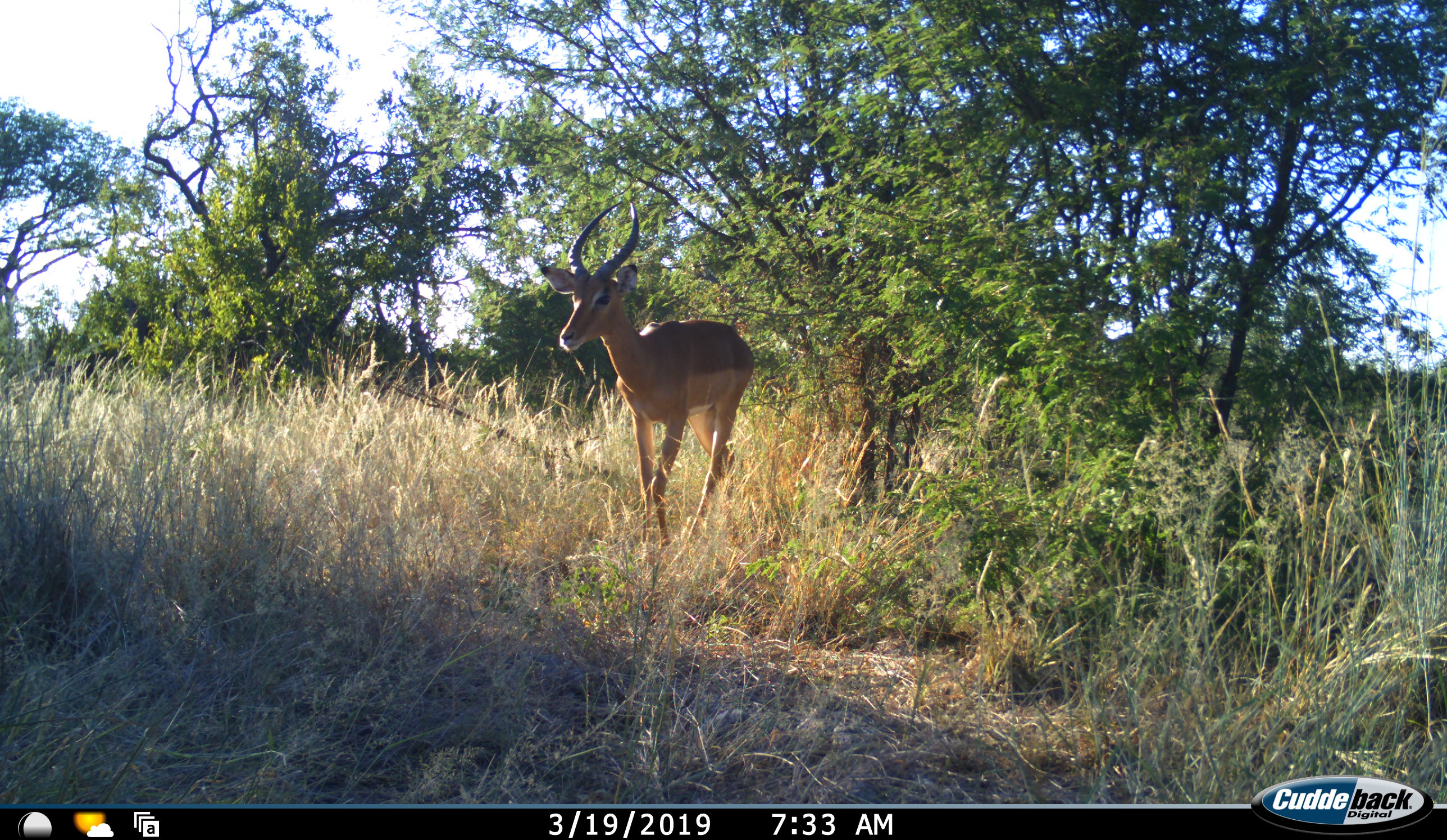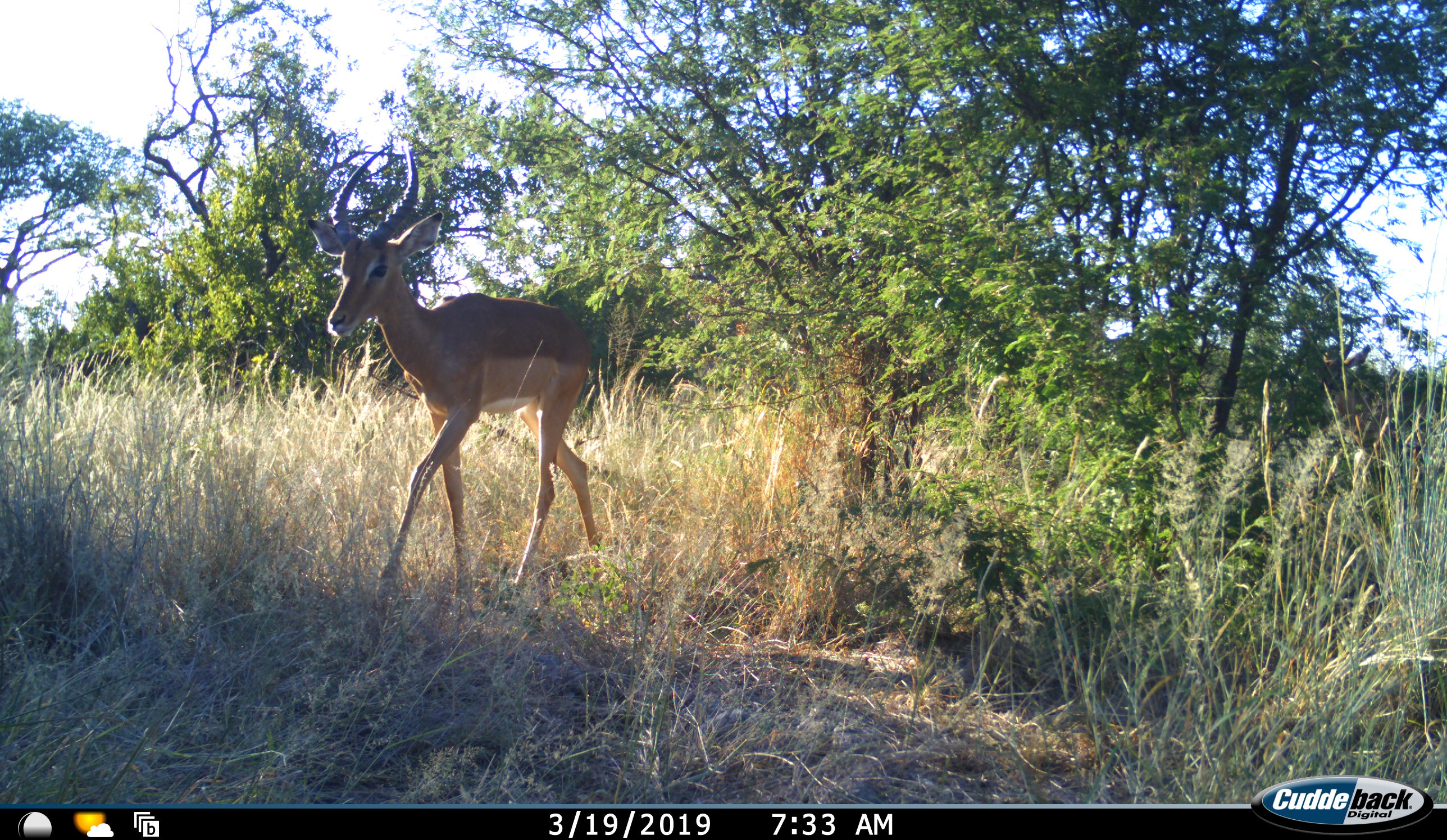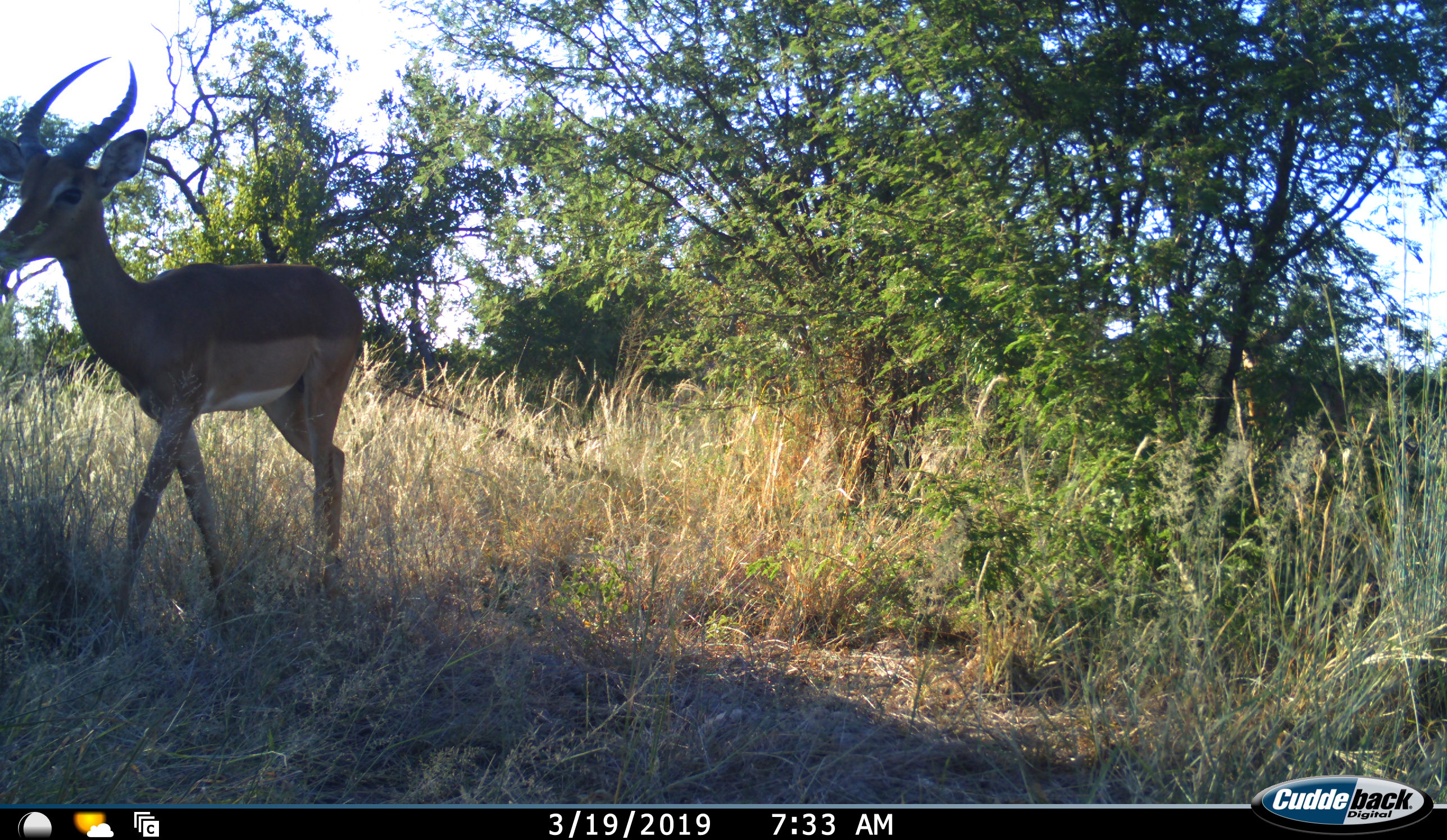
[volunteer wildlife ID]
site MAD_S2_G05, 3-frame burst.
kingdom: Animalia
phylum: Chordata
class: Mammalia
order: Artiodactyla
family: Bovidae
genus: Aepyceros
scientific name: Aepyceros melampus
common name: impala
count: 1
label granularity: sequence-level